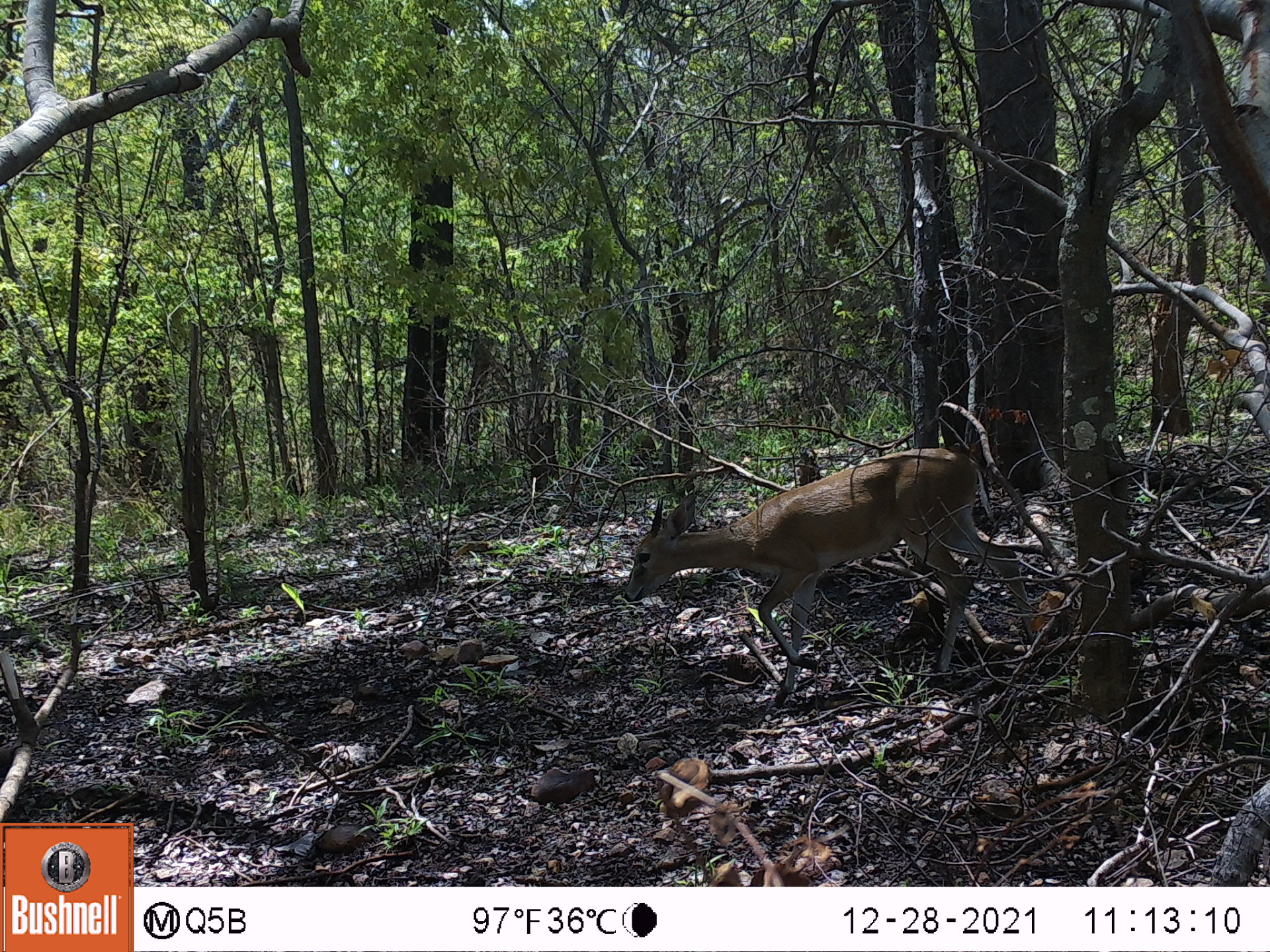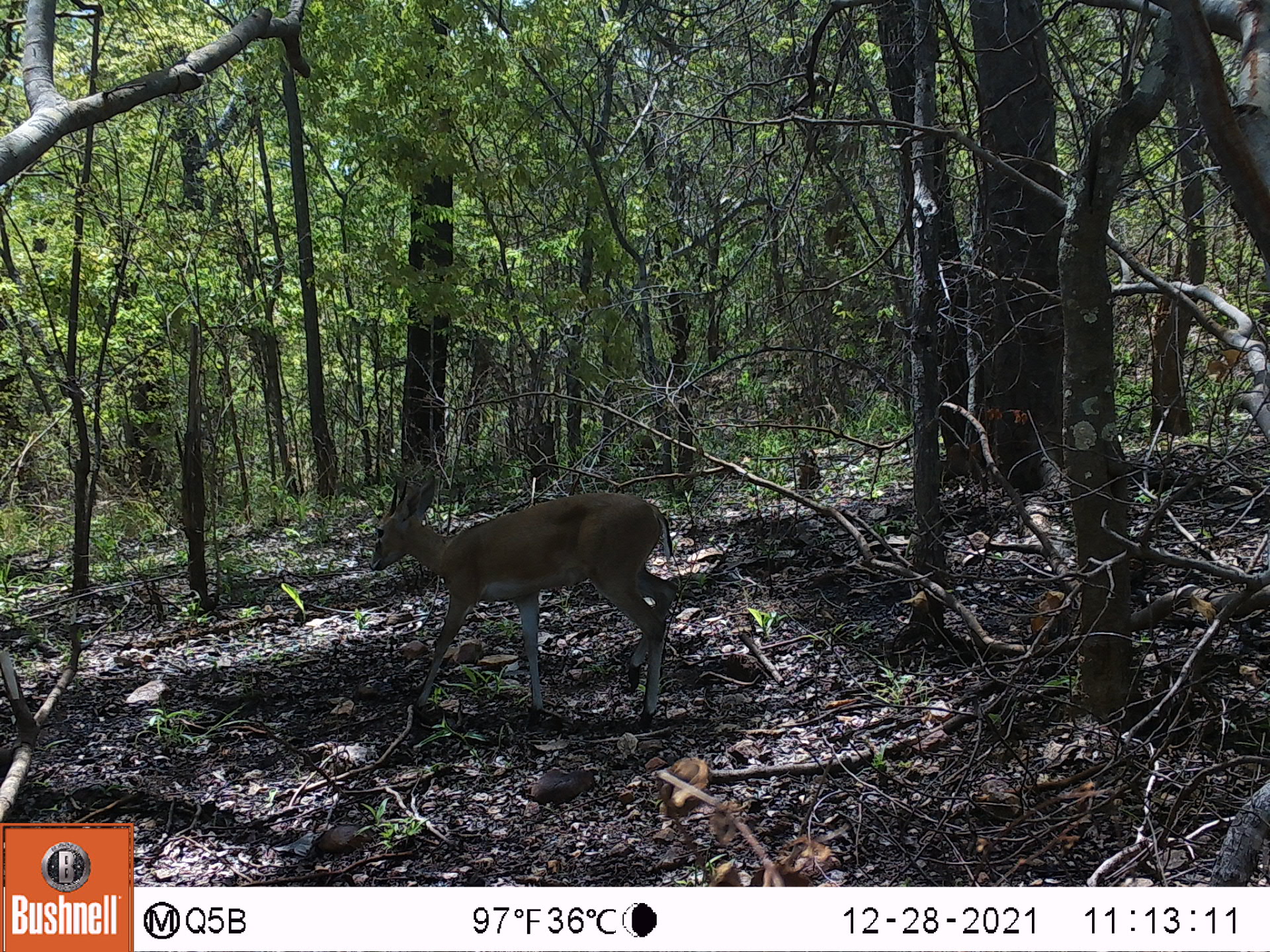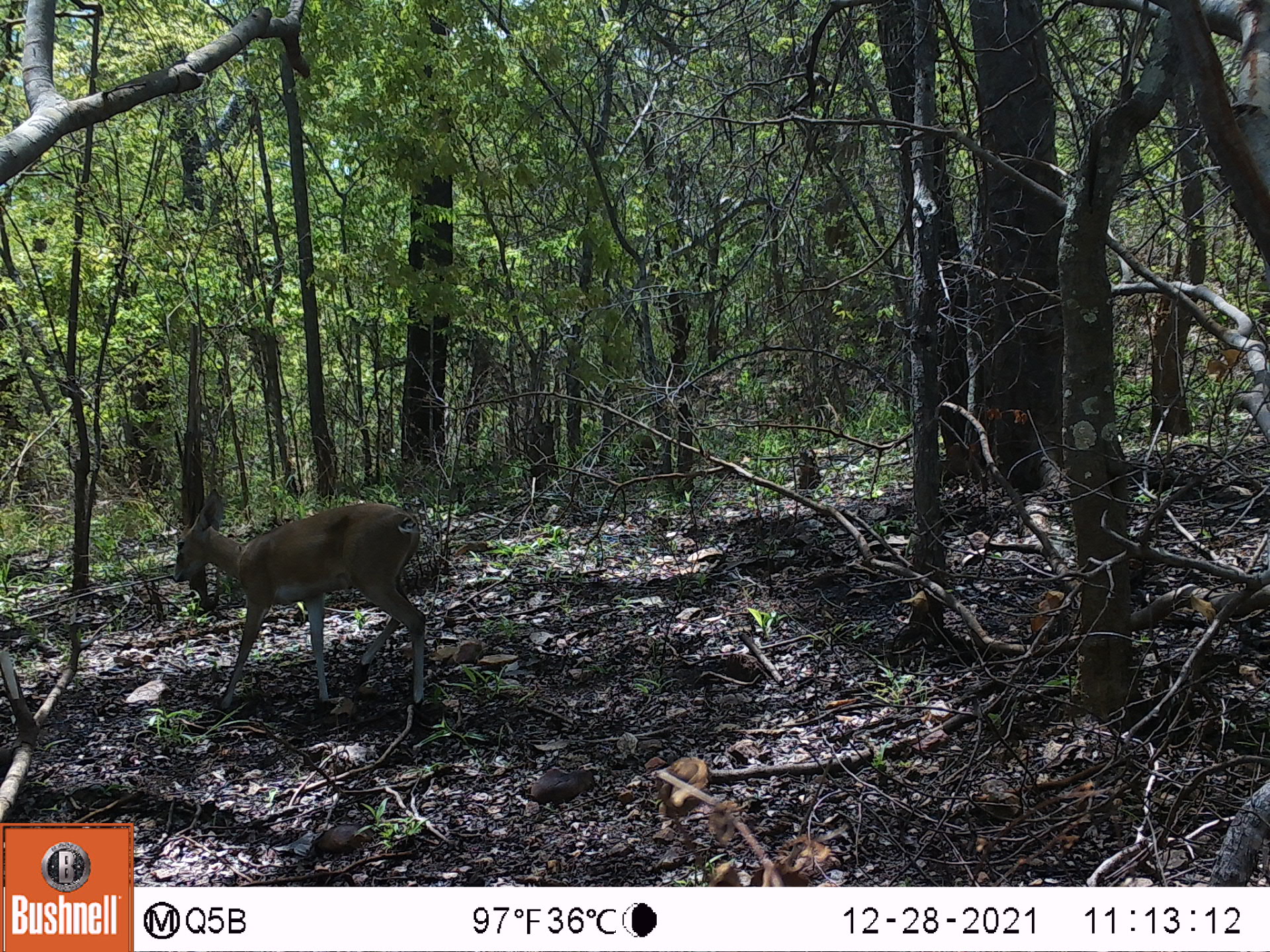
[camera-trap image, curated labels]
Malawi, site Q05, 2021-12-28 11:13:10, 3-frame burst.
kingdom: Animalia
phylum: Chordata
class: Mammalia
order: Artiodactyla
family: Bovidae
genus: Sylvicapra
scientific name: Sylvicapra grimmia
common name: common duiker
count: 1